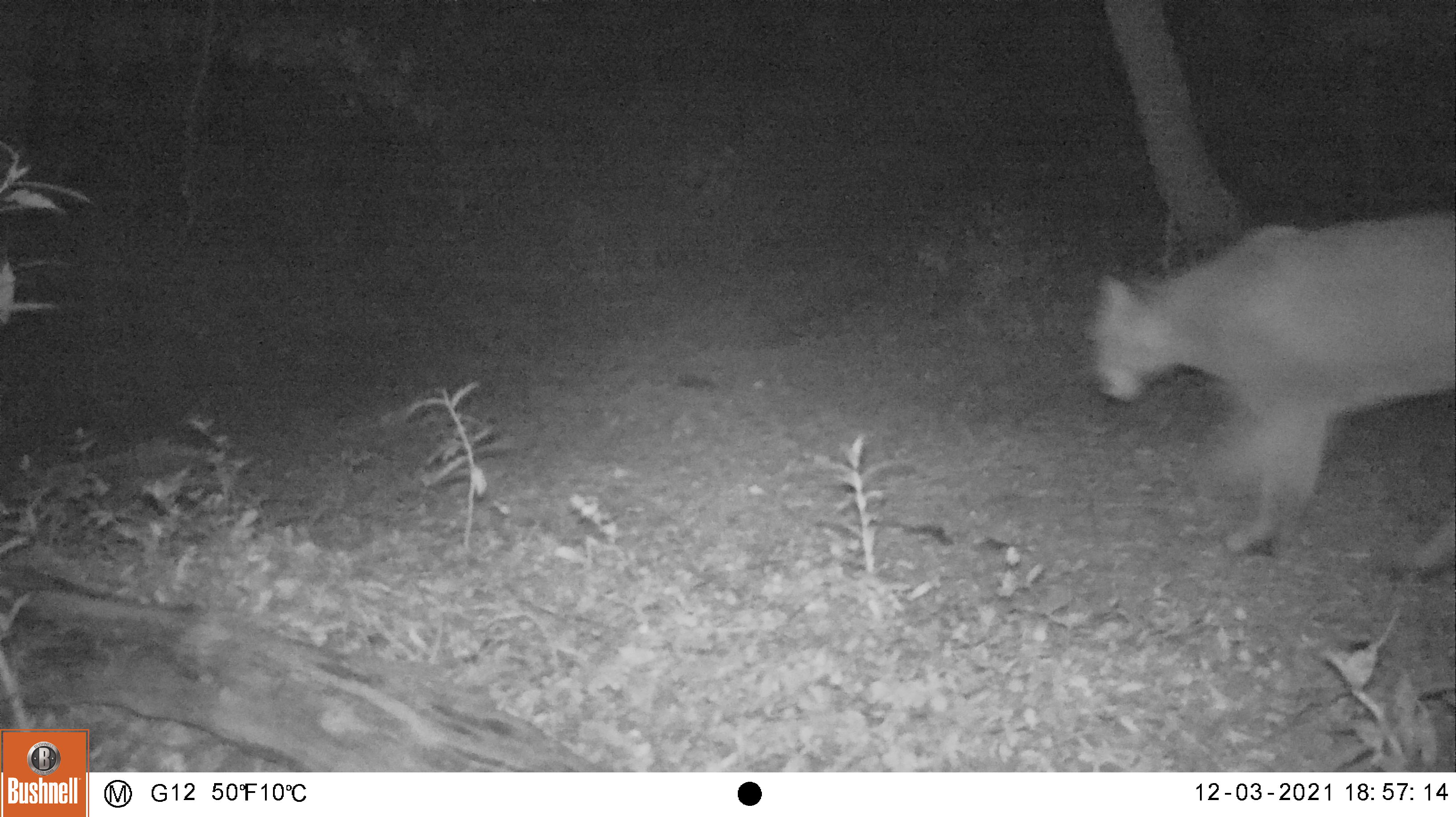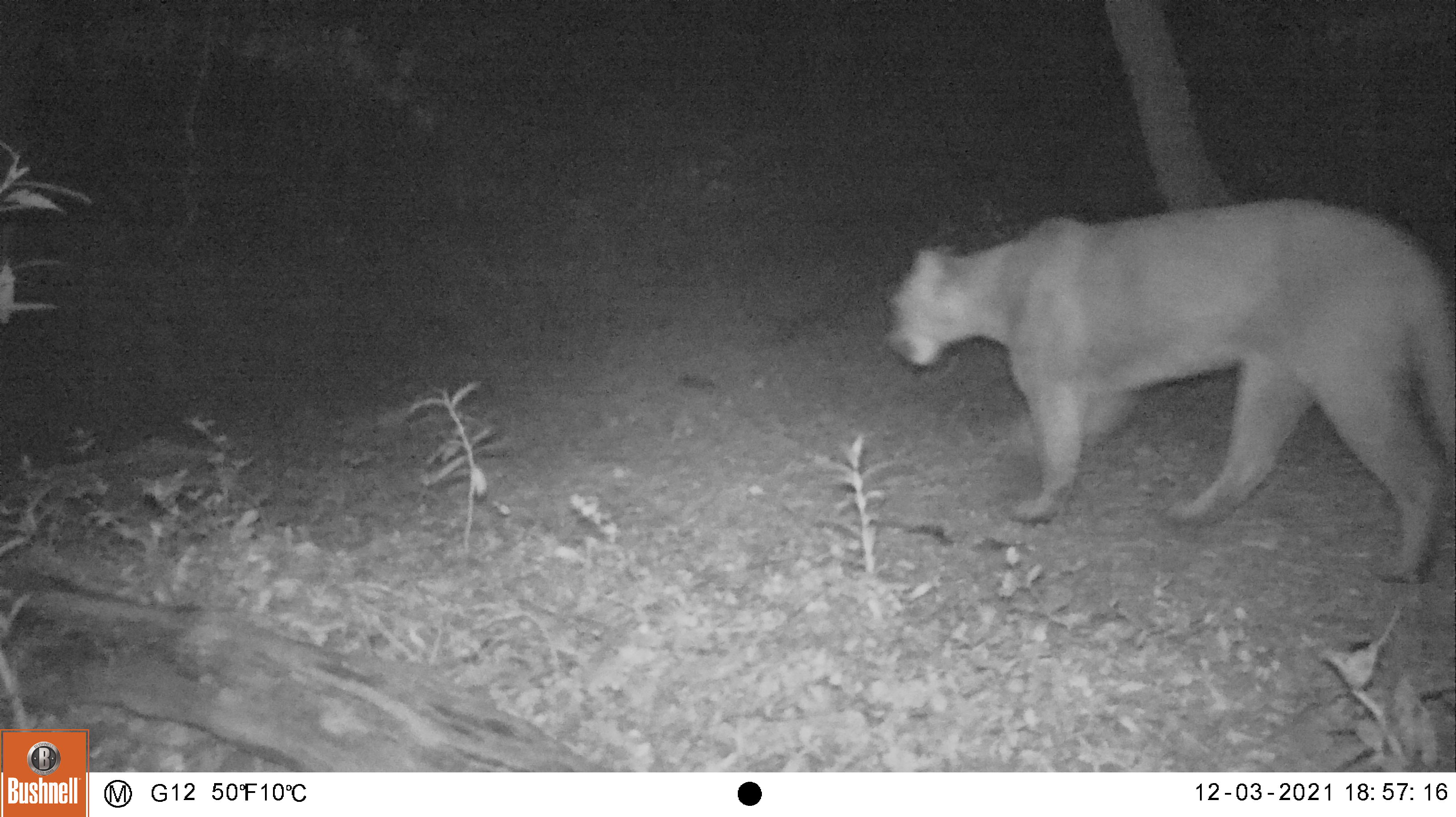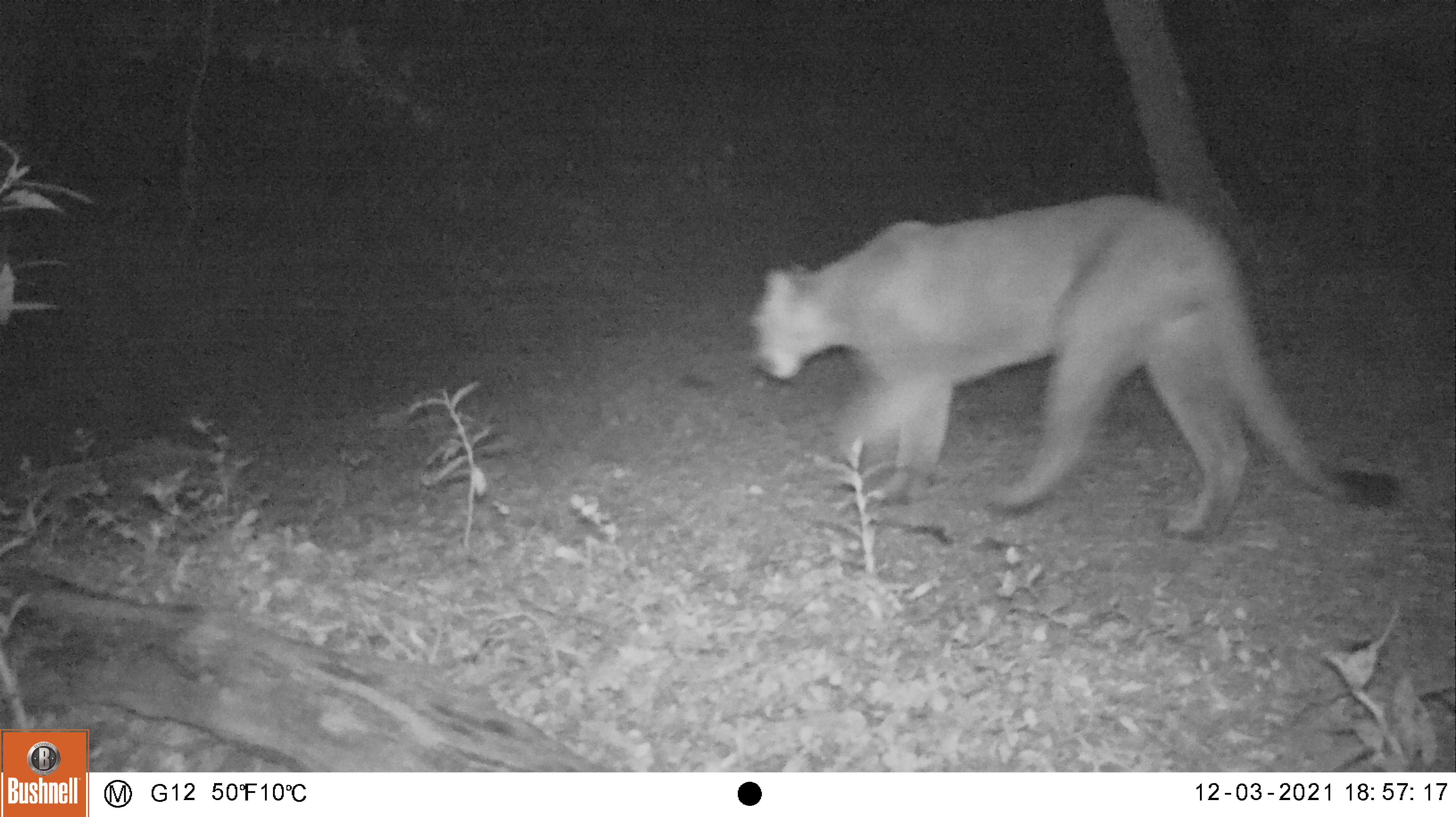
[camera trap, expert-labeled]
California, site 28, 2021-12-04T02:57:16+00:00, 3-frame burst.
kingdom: Animalia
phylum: Chordata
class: Mammalia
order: Carnivora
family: Felidae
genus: Puma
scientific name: Puma concolor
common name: puma